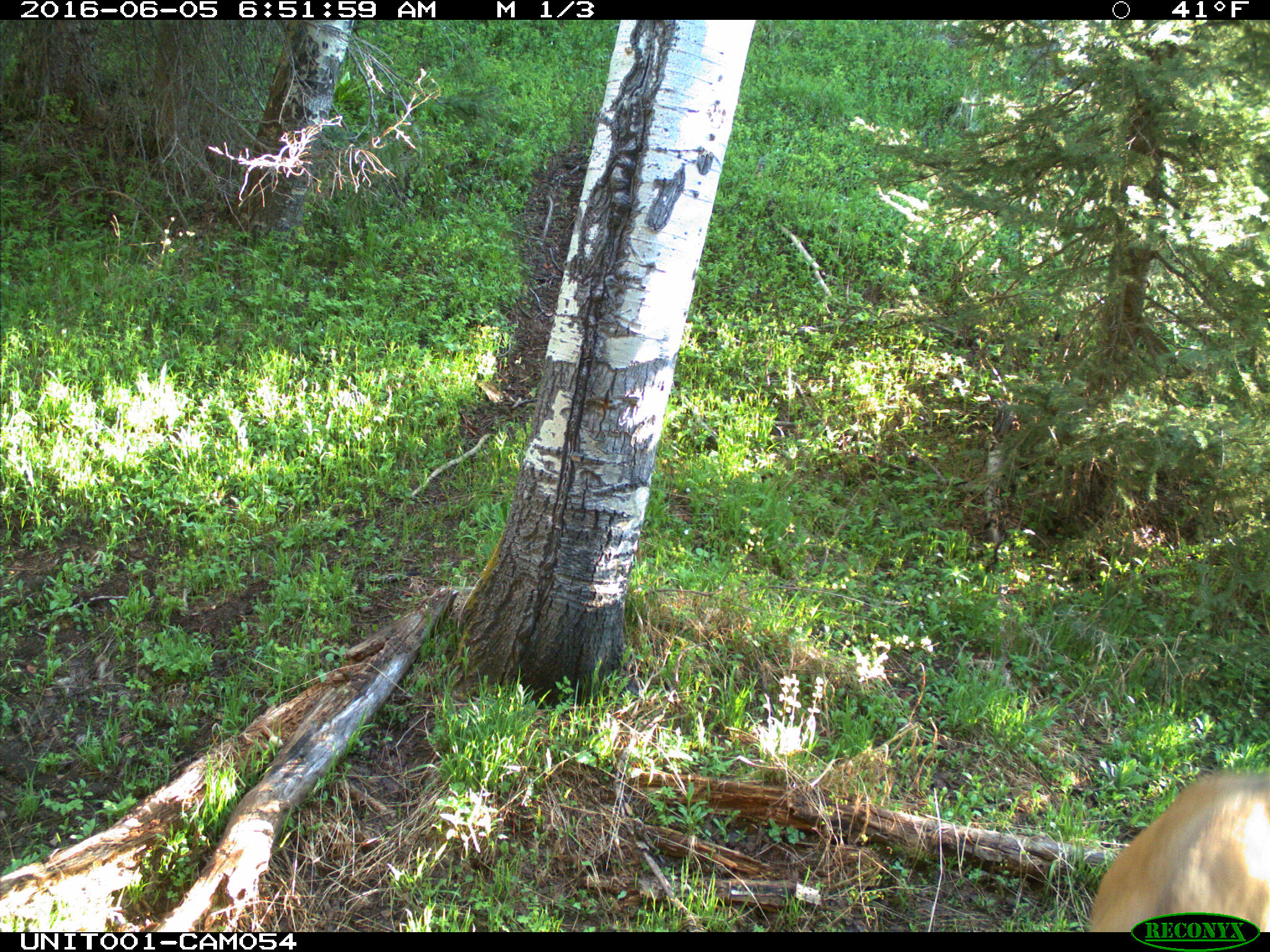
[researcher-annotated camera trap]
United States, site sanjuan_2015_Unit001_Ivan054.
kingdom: Animalia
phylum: Chordata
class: Mammalia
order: Artiodactyla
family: Cervidae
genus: Cervus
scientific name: Cervus elaphus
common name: red deer